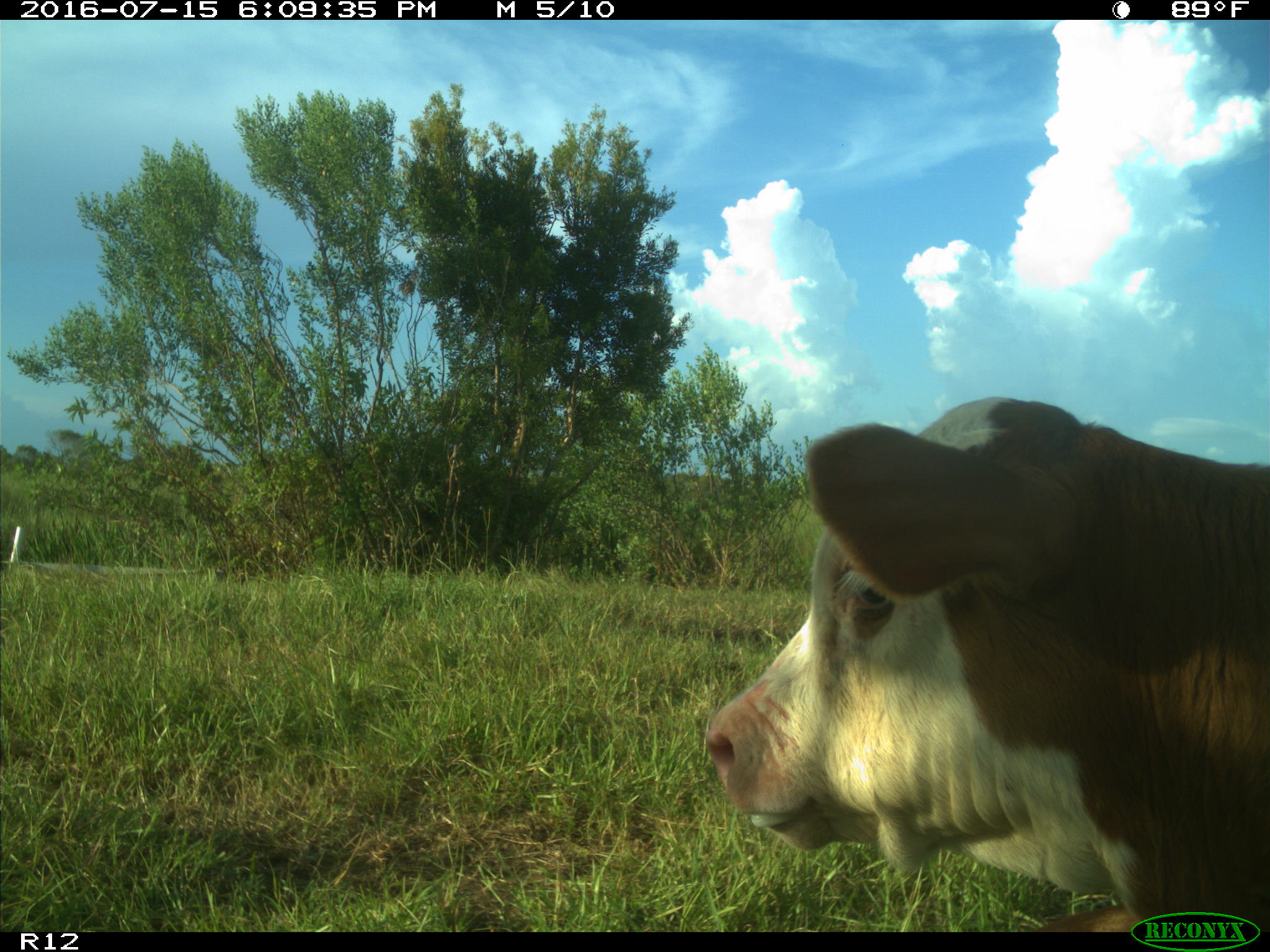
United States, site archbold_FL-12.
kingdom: Animalia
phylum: Chordata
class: Mammalia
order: Artiodactyla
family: Bovidae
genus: Bos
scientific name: Bos taurus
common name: domestic cow